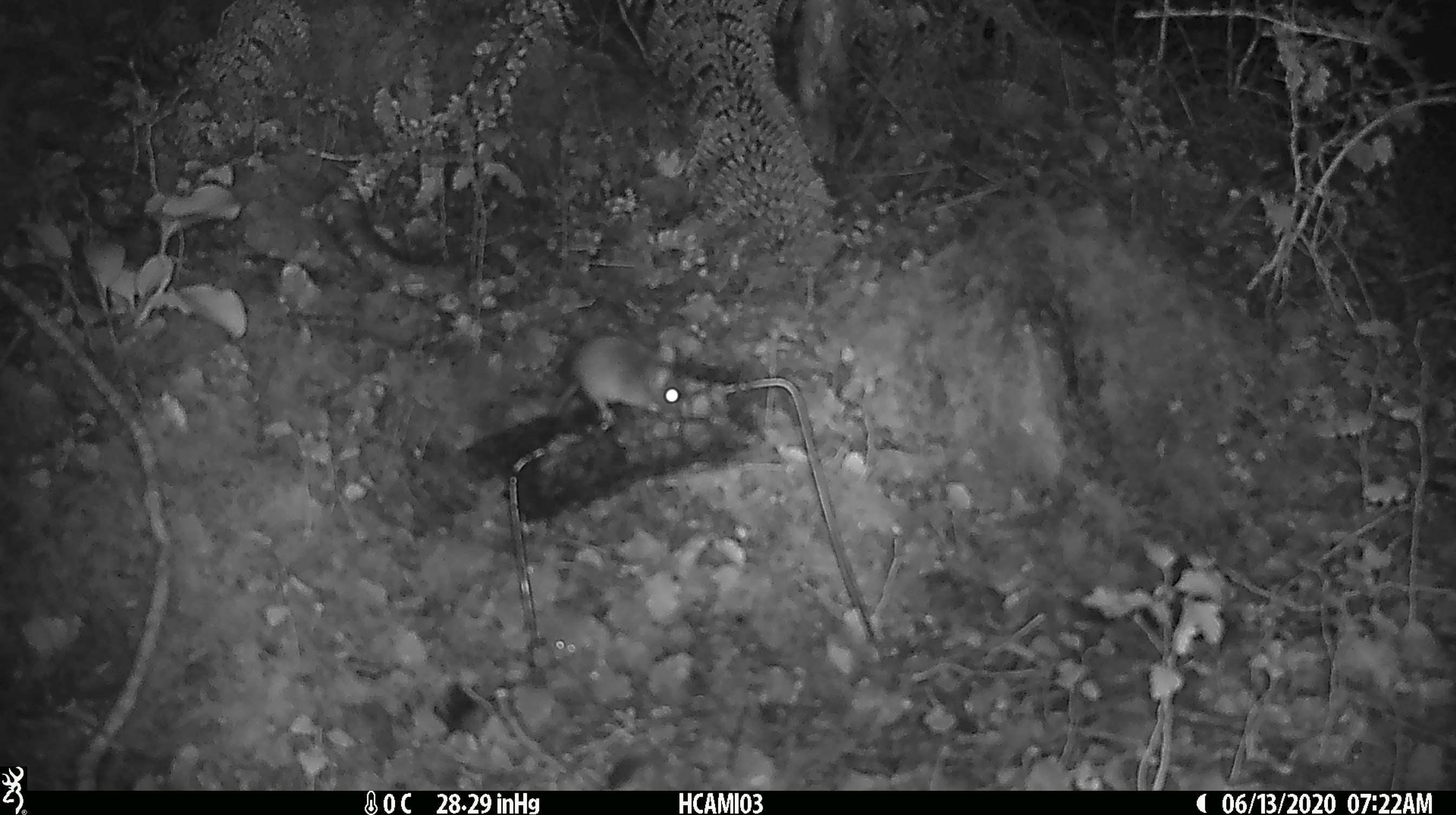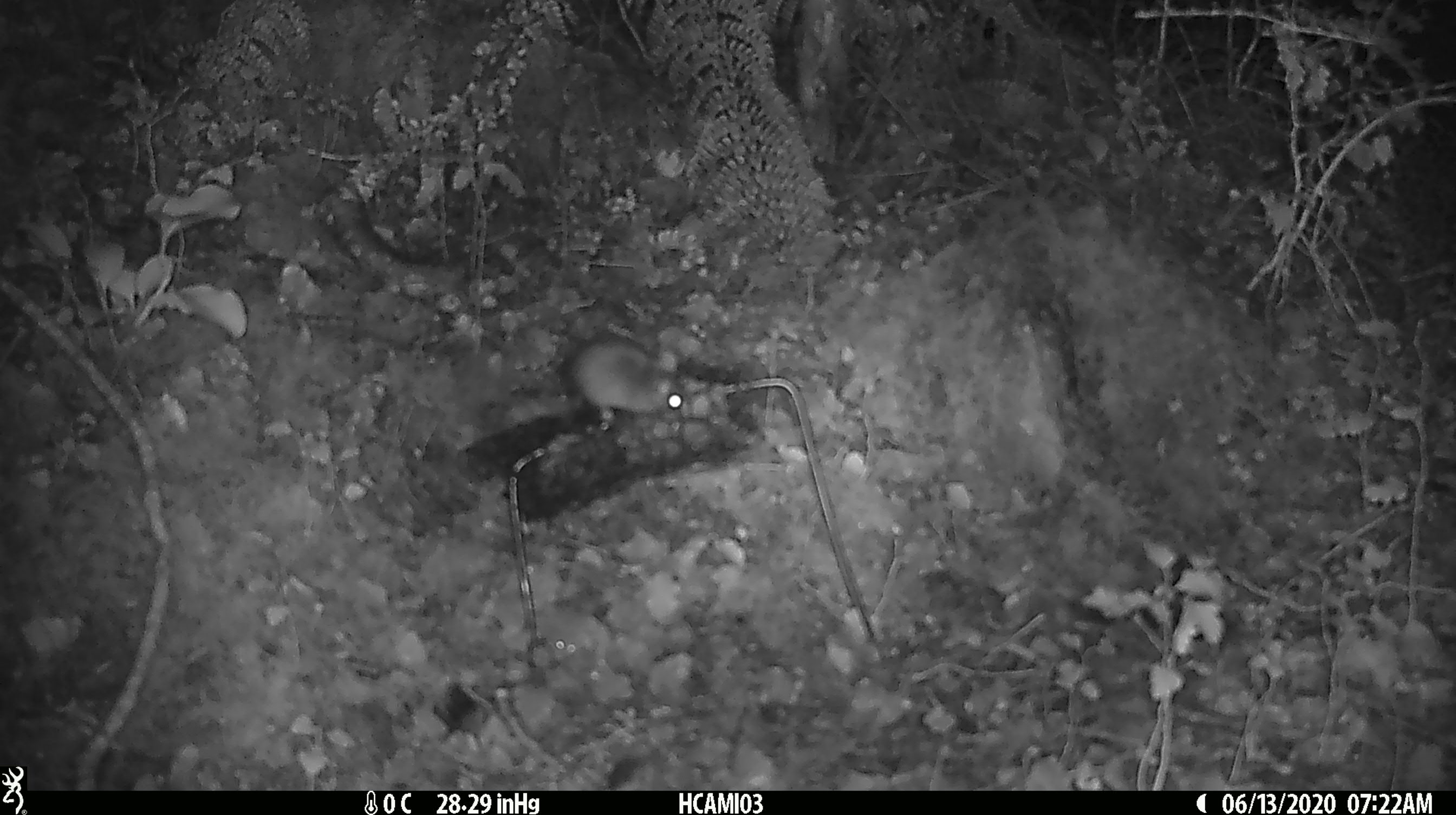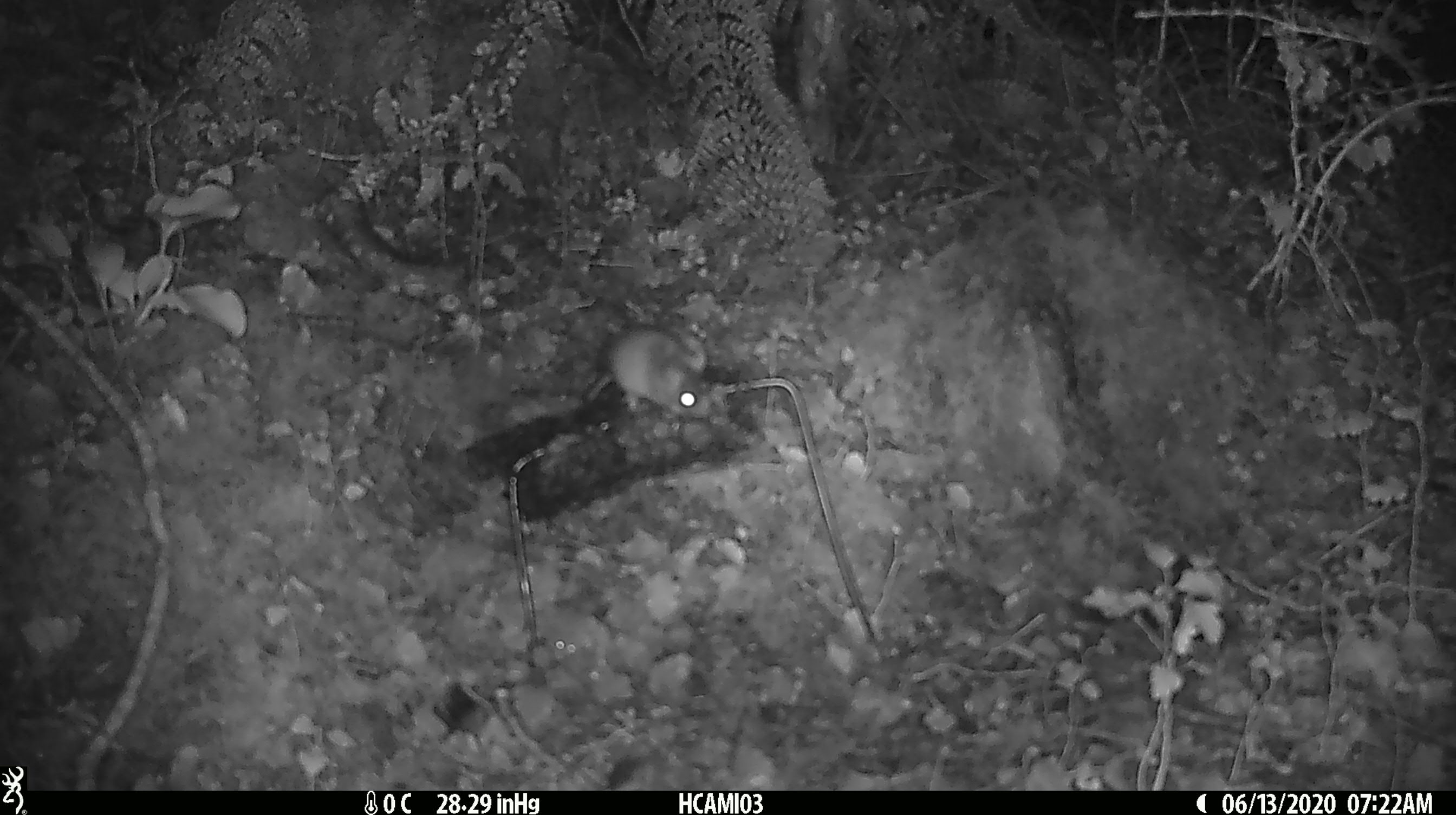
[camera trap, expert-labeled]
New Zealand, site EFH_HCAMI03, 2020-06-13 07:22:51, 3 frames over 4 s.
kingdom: Animalia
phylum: Chordata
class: Mammalia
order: Rodentia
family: Muridae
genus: Mus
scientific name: Mus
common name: mouse